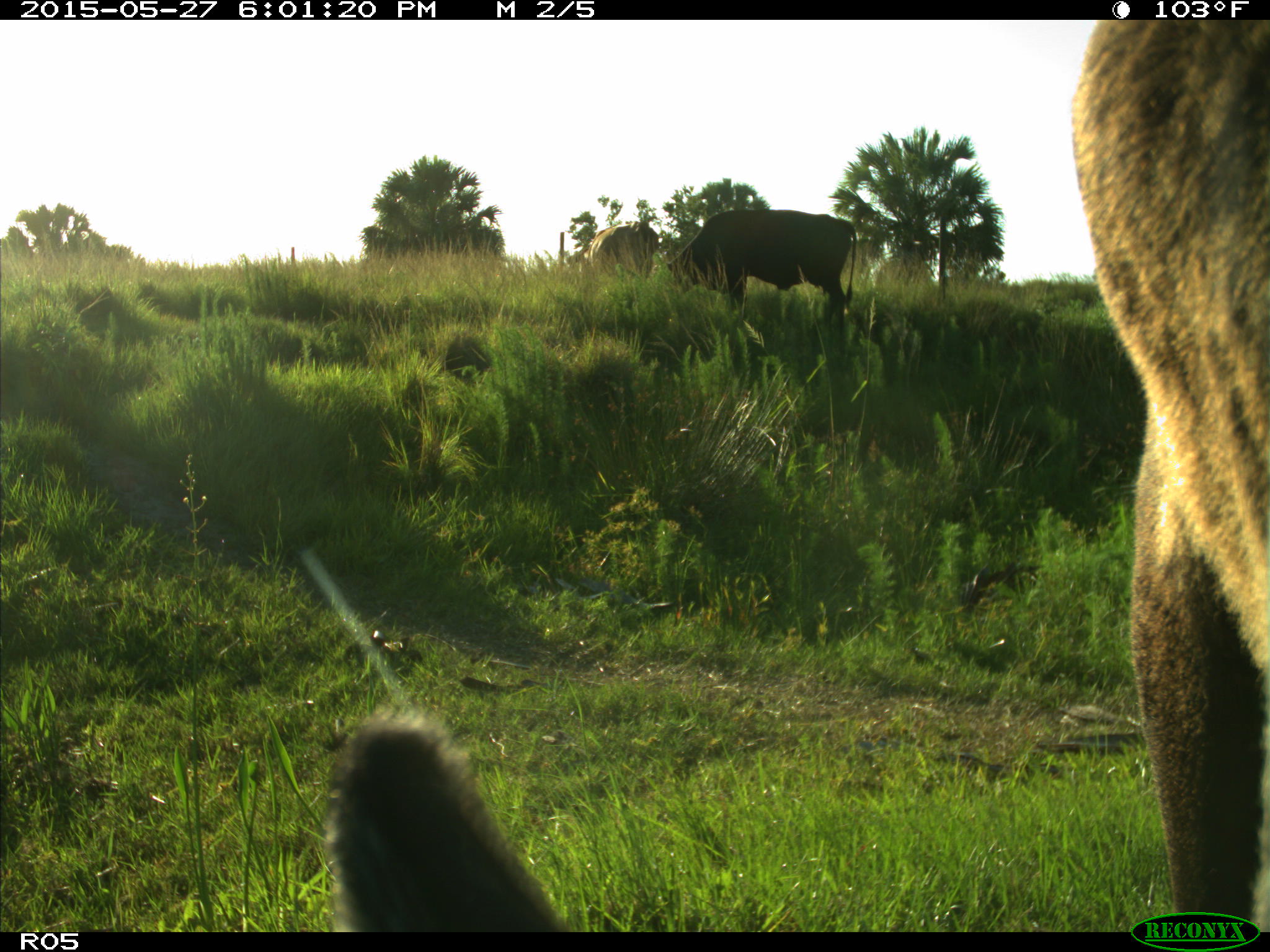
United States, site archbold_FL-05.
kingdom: Animalia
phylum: Chordata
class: Mammalia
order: Artiodactyla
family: Bovidae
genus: Bos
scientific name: Bos taurus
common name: domestic cow